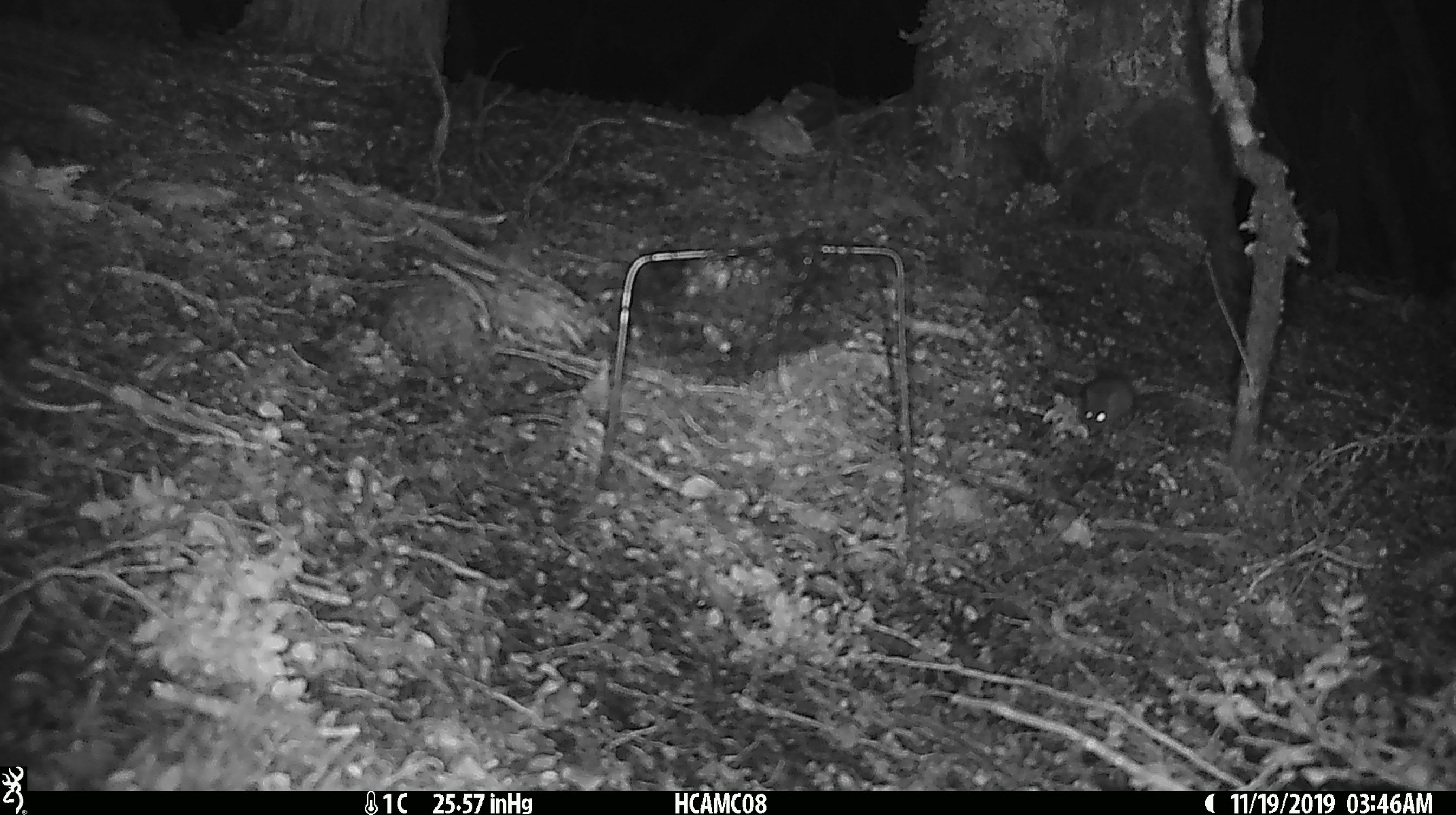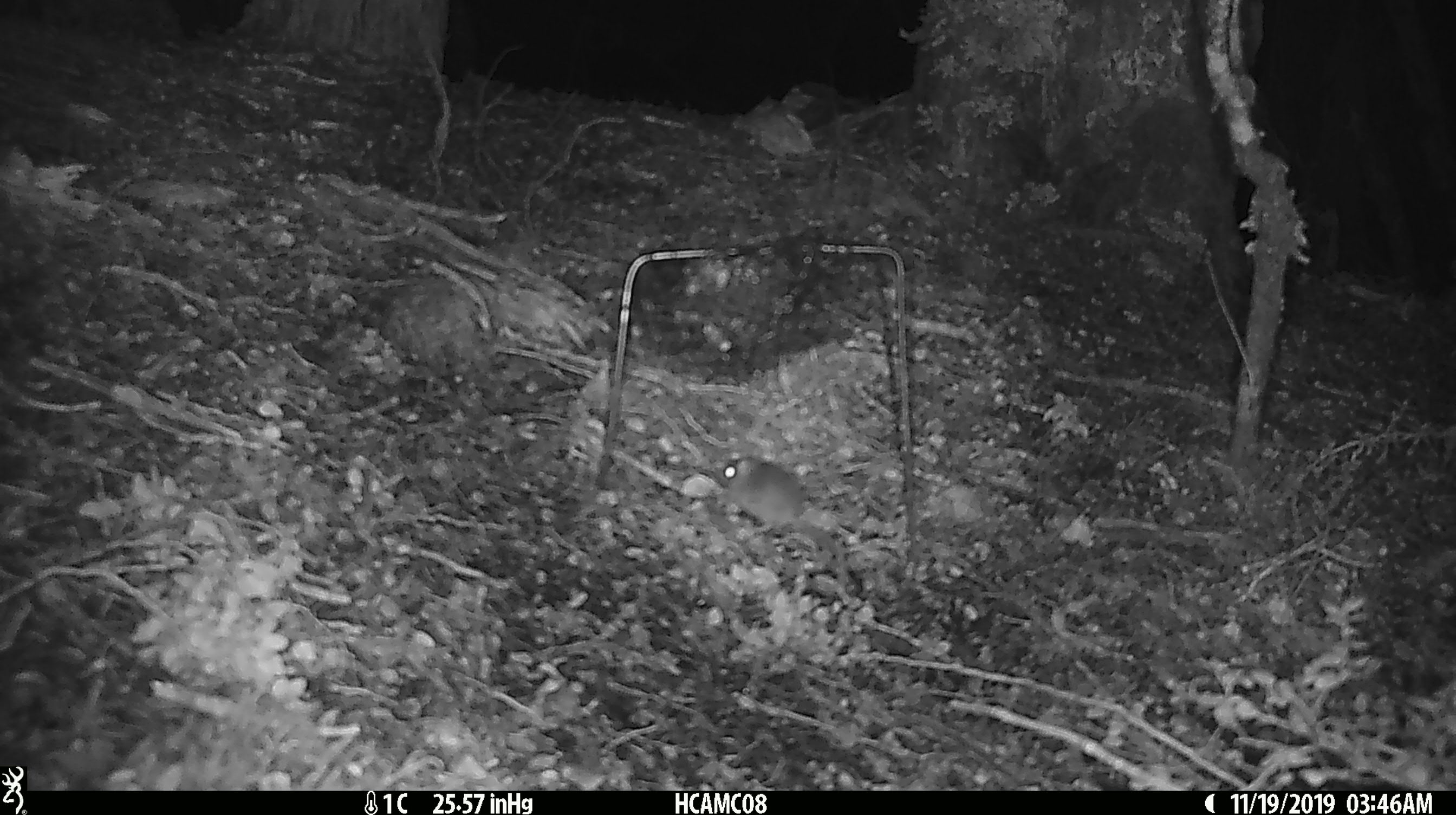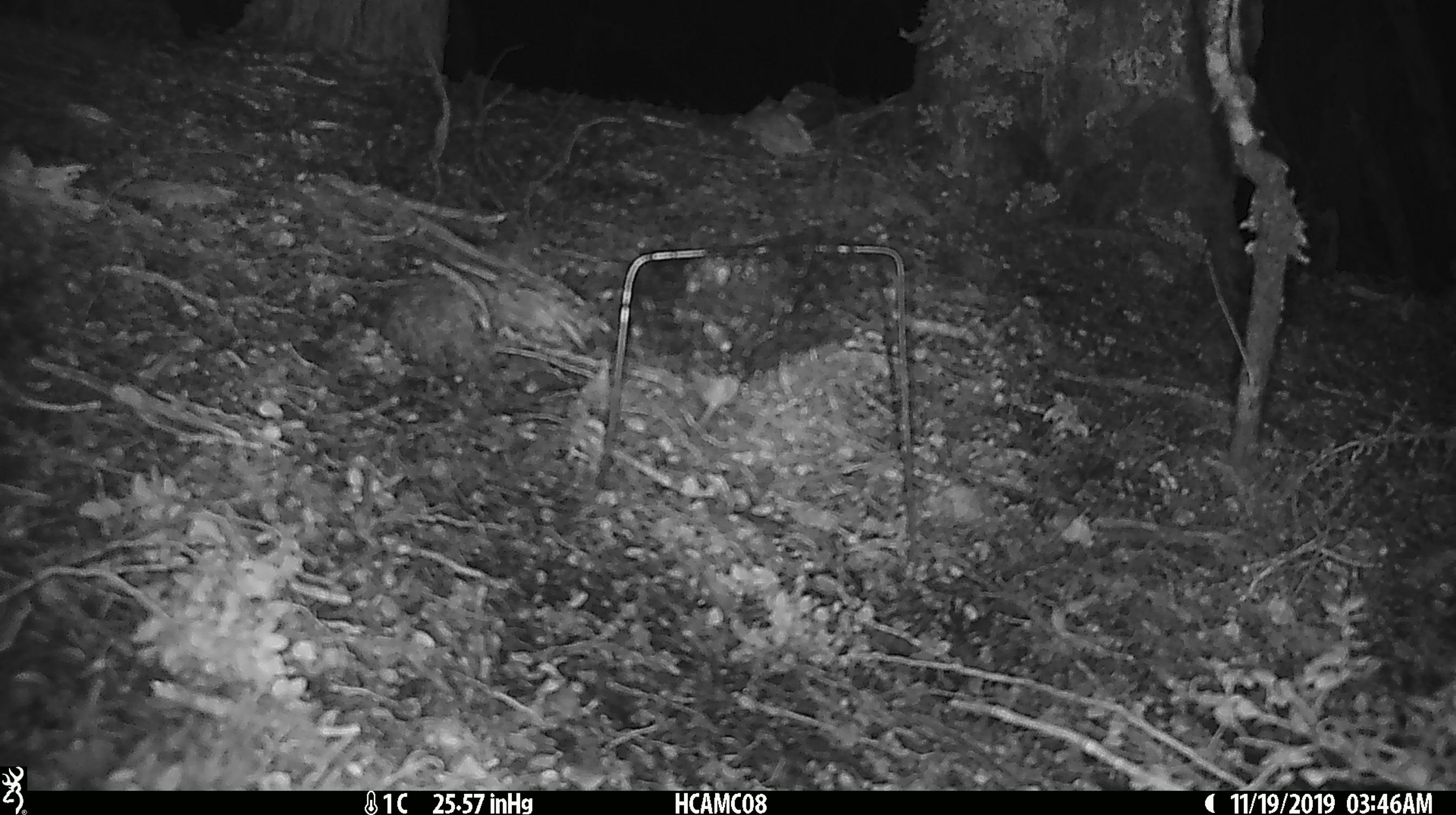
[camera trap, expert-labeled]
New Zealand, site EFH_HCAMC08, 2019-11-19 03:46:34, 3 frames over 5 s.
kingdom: Animalia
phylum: Chordata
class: Mammalia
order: Rodentia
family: Muridae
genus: Mus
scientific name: Mus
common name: mouse